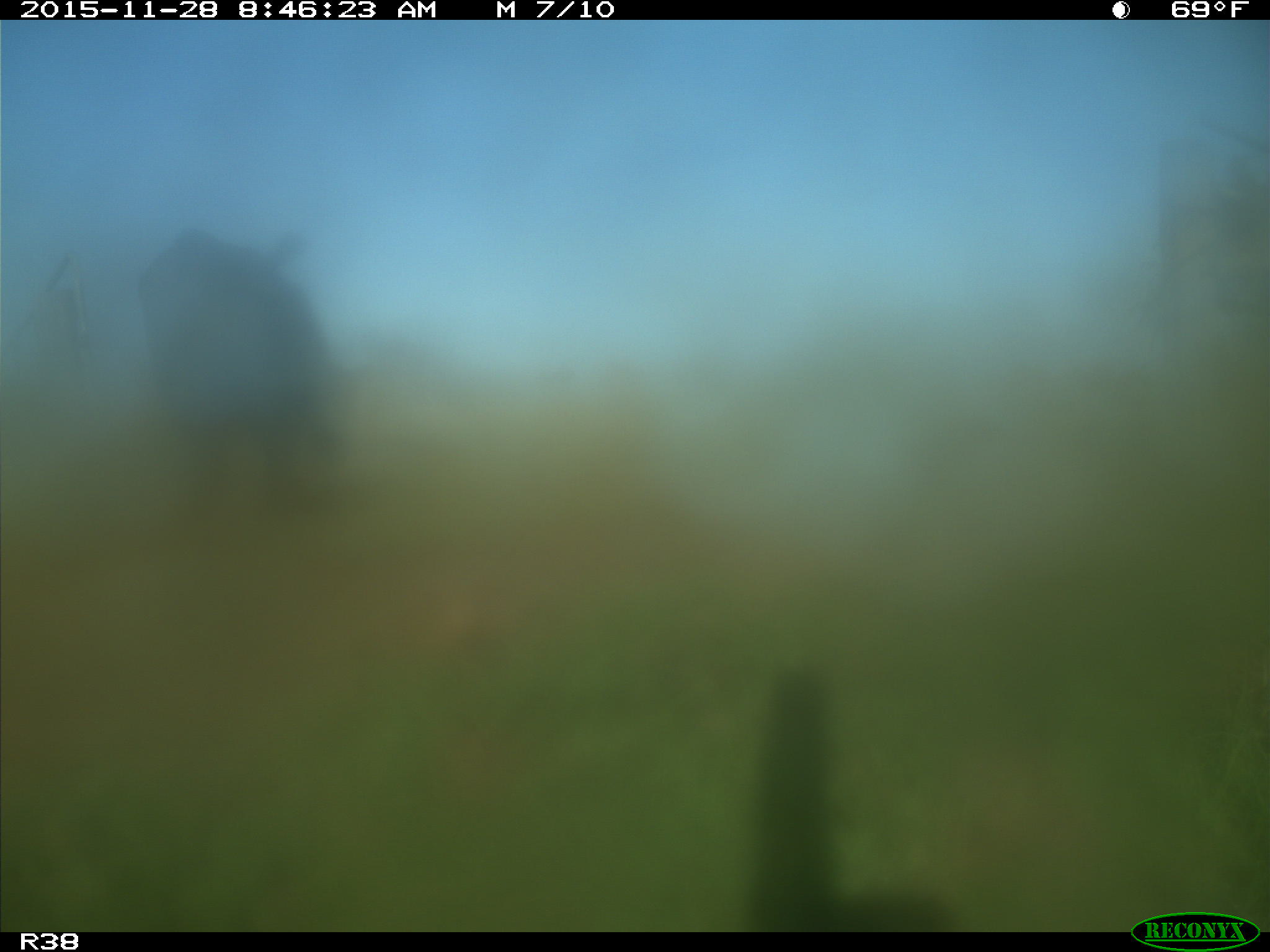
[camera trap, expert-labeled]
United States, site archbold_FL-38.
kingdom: Animalia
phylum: Chordata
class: Mammalia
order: Artiodactyla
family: Bovidae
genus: Bos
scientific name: Bos taurus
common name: domestic cow